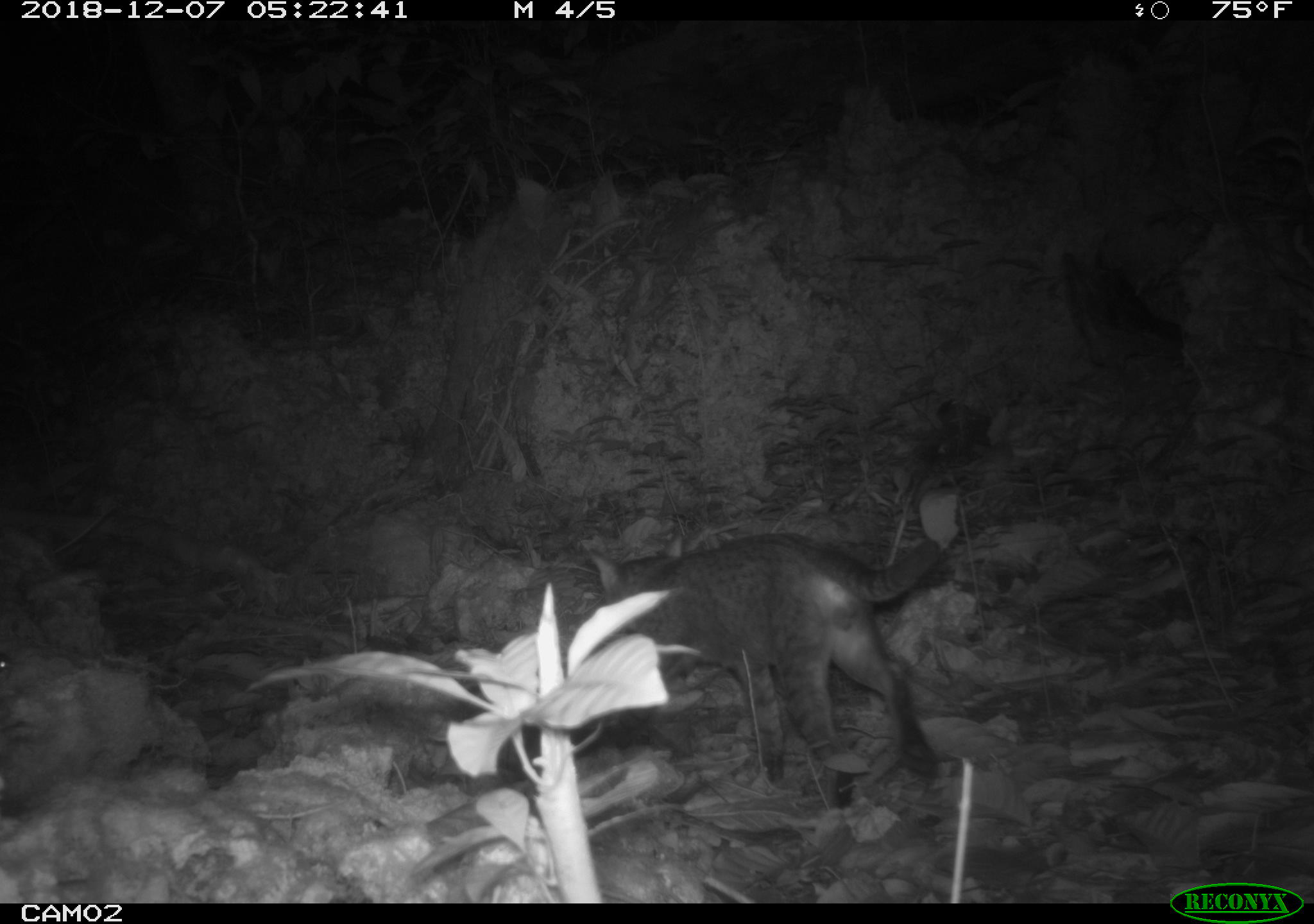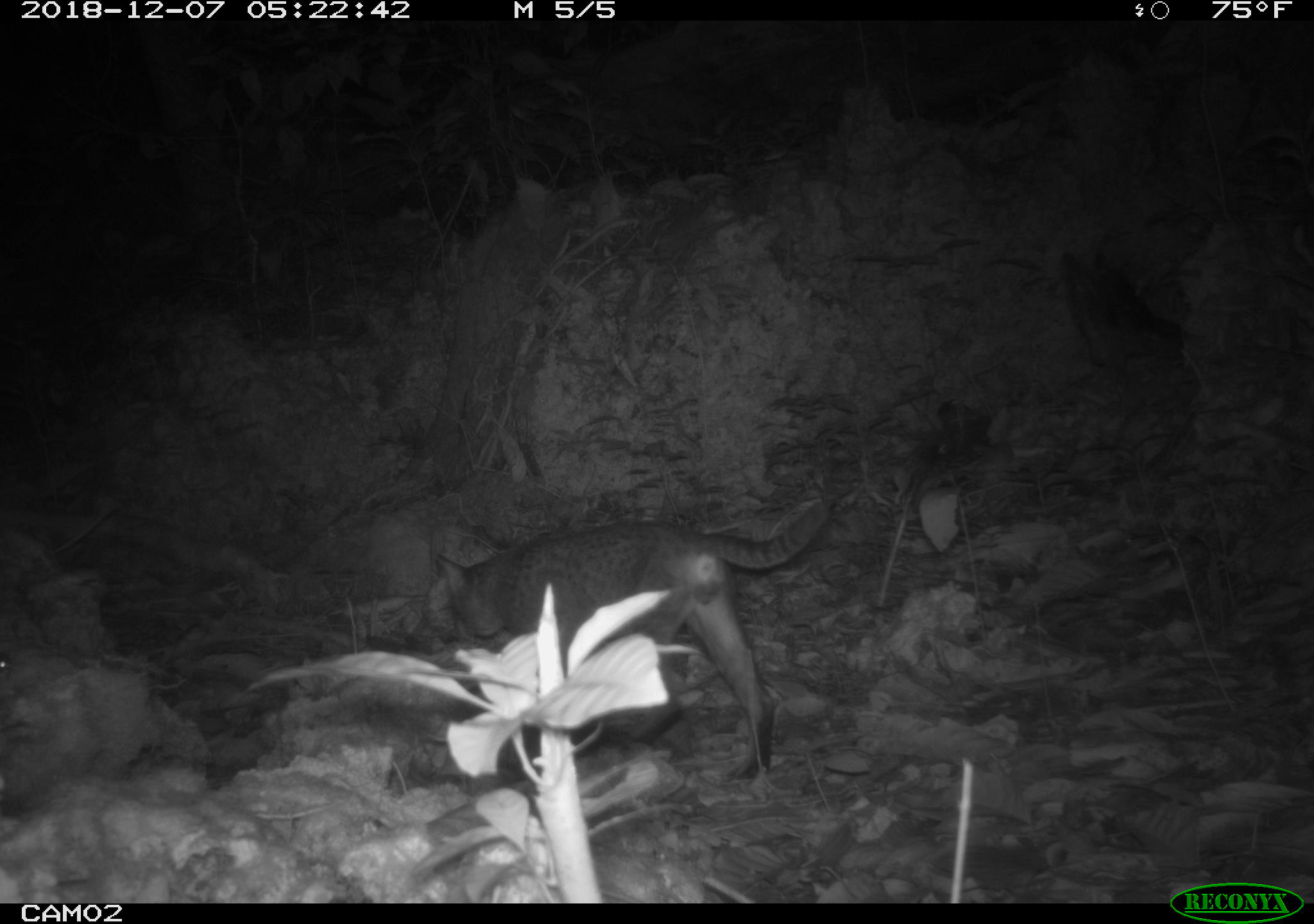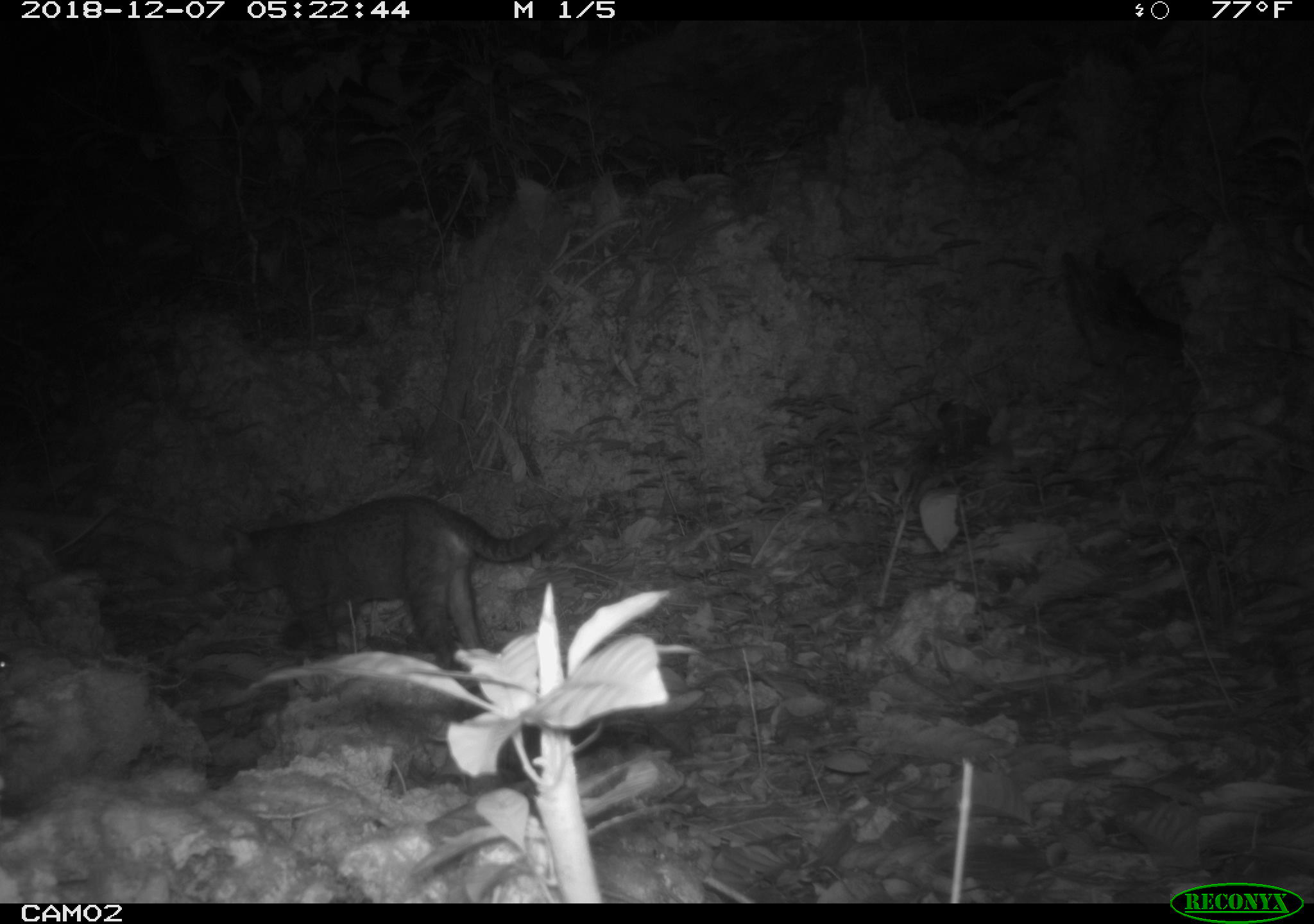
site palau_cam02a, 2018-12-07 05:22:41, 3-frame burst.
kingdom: Animalia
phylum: Chordata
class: Mammalia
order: Carnivora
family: Felidae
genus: Felis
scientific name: Felis catus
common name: cat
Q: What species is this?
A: Cat (Felis catus).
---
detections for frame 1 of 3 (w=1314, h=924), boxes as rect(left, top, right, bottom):
cat: rect(576, 491, 954, 805)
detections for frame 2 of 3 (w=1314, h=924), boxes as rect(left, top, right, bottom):
cat: rect(430, 491, 831, 776)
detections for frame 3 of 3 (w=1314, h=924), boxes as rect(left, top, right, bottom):
cat: rect(212, 497, 563, 664)